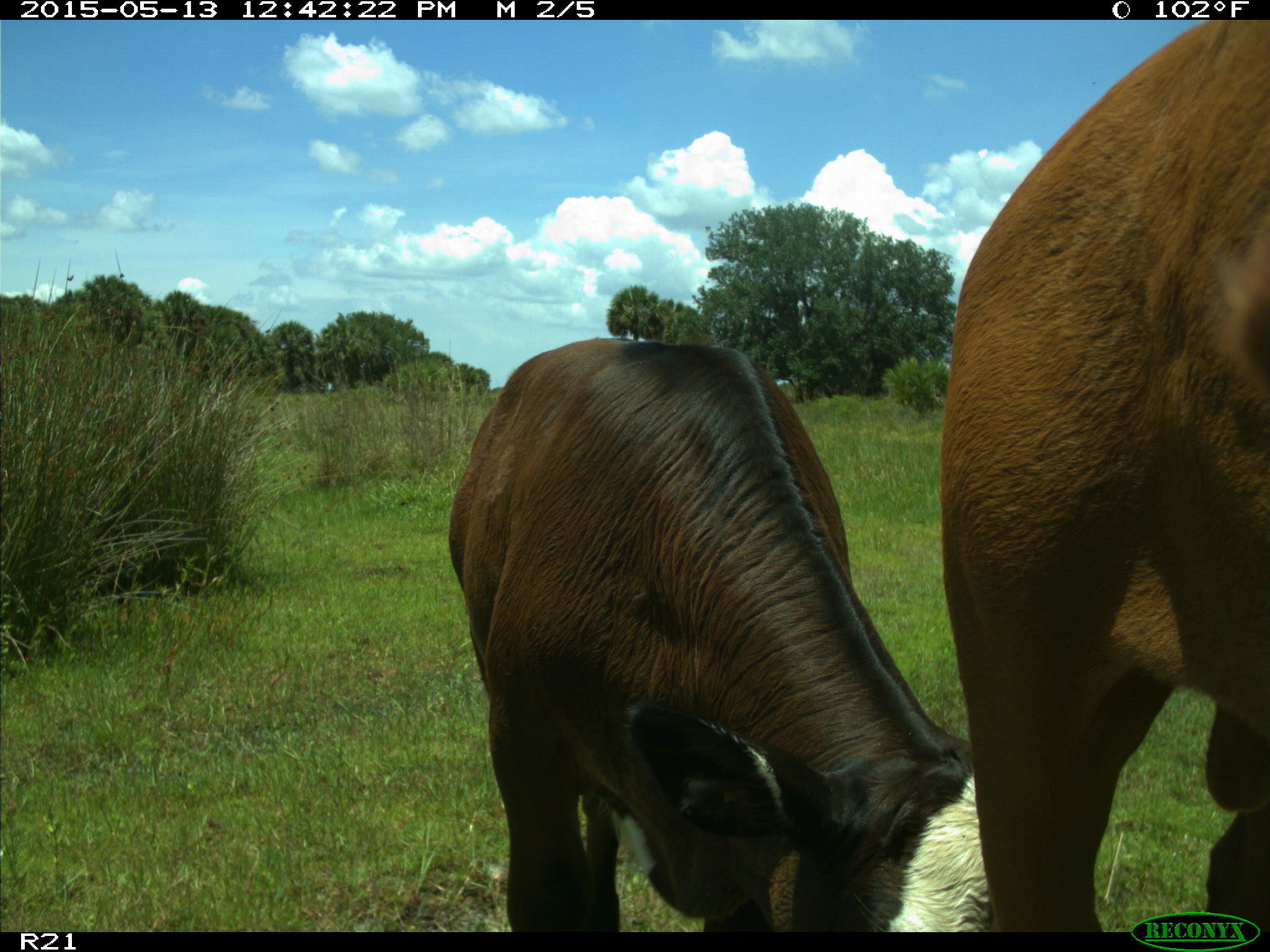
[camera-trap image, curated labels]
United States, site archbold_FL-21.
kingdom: Animalia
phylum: Chordata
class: Mammalia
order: Artiodactyla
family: Bovidae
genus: Bos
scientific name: Bos taurus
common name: domestic cow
Bos taurus (domestic cow).